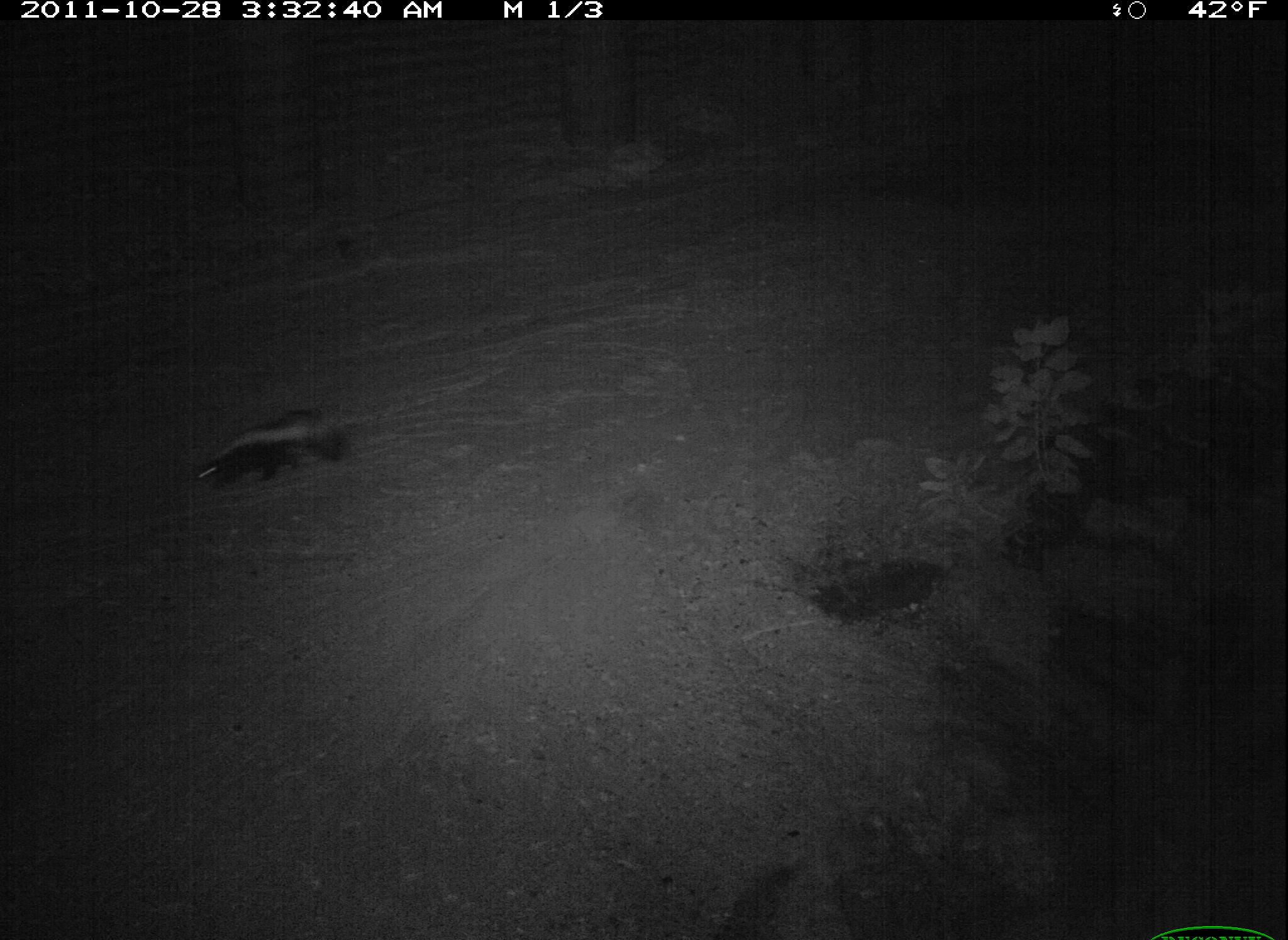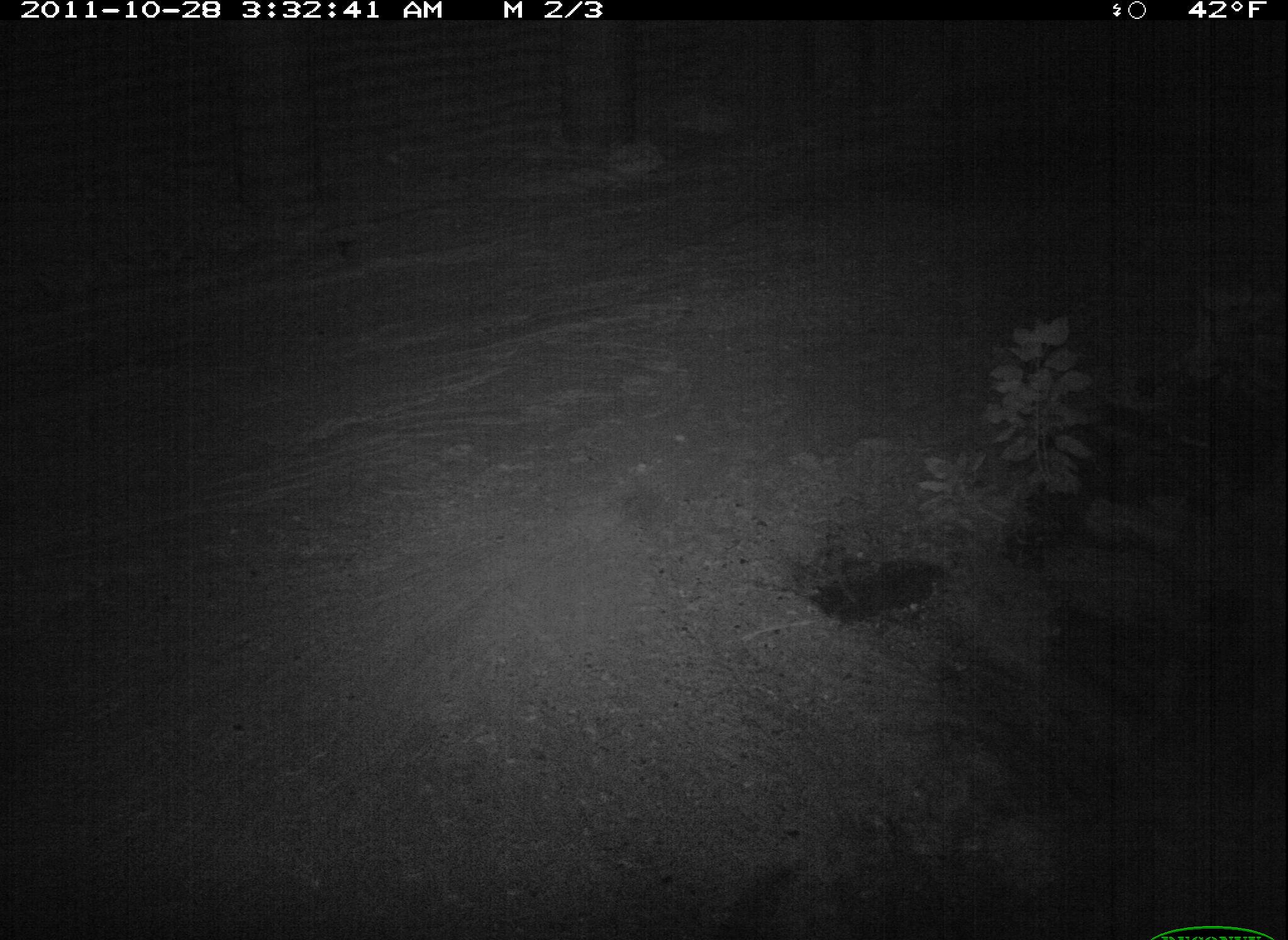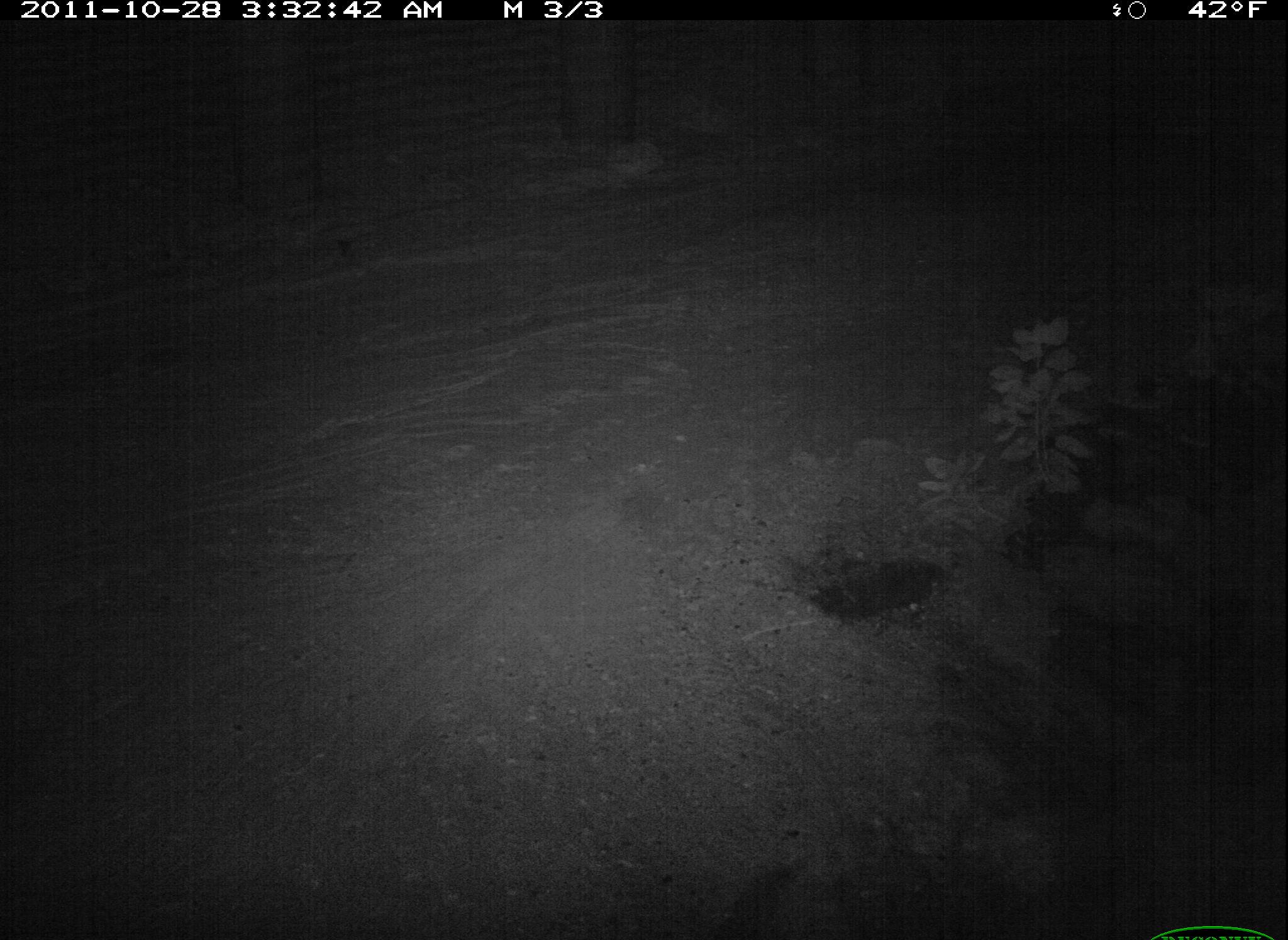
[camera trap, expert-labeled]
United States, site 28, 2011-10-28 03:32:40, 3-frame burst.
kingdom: Animalia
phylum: Chordata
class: Mammalia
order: Carnivora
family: Mephitidae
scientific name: Mephitidae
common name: skunk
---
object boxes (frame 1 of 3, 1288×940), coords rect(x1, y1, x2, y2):
skunk: rect(185, 406, 357, 491)